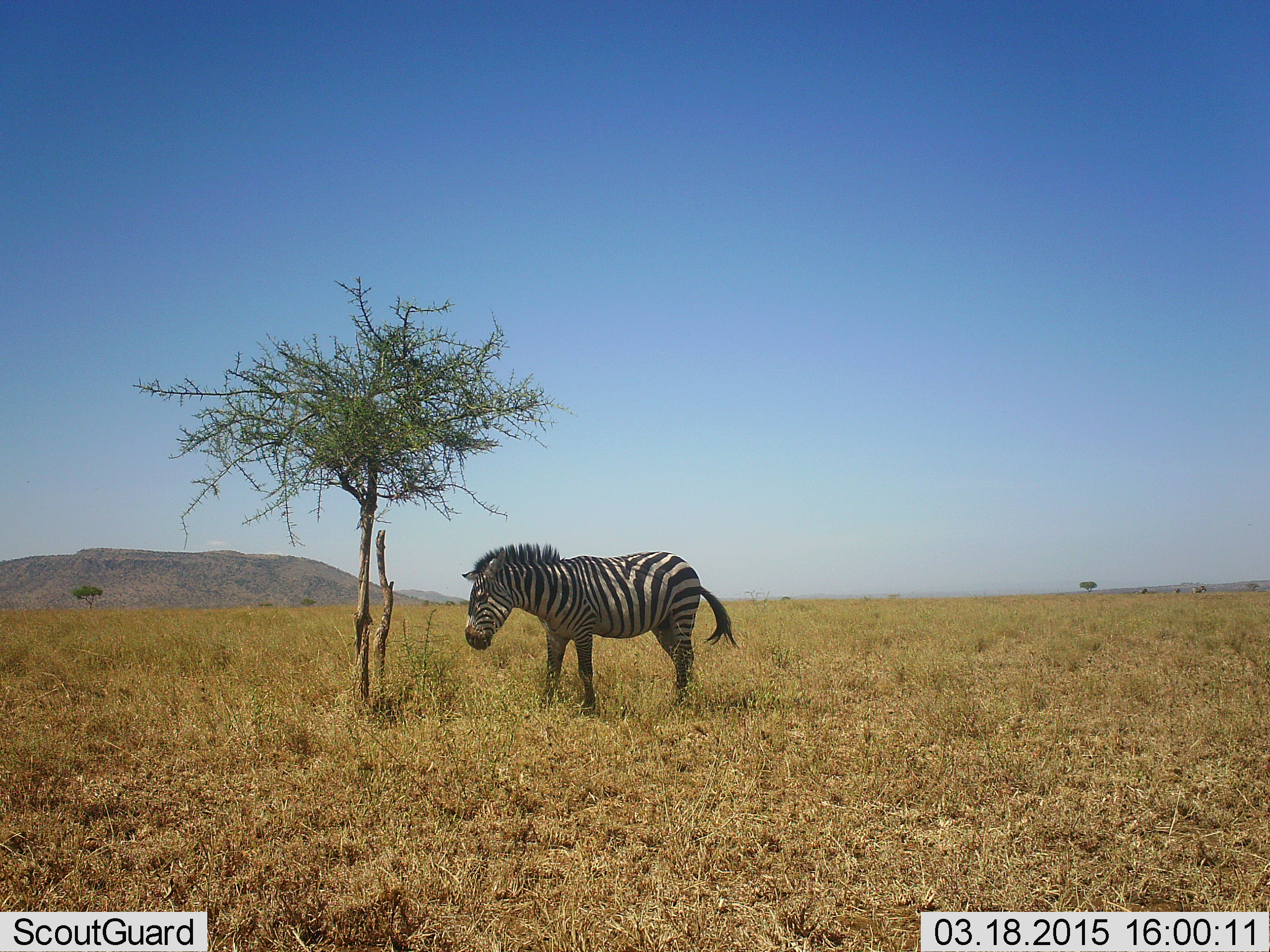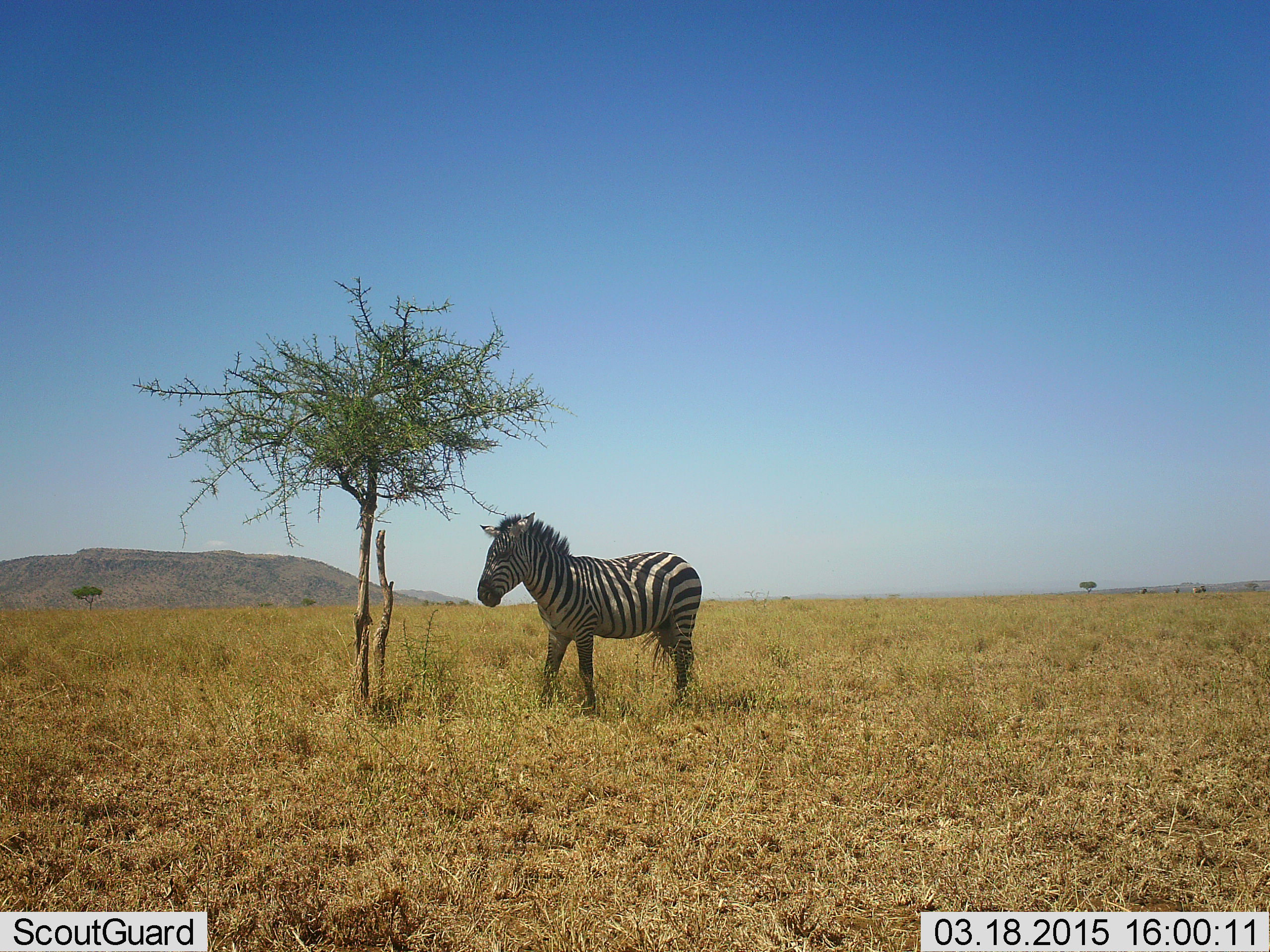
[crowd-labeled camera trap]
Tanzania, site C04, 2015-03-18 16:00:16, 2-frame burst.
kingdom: Animalia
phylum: Chordata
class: Mammalia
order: Perissodactyla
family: Equidae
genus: Equus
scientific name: Equus quagga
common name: plains zebra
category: zebra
Zebra (plains zebra) (Equus quagga), count 1. Behavior (volunteer vote fractions): standing 80%, resting 0%, moving 0%, interacting 0%. Young present (vote fraction): 0%. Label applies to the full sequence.